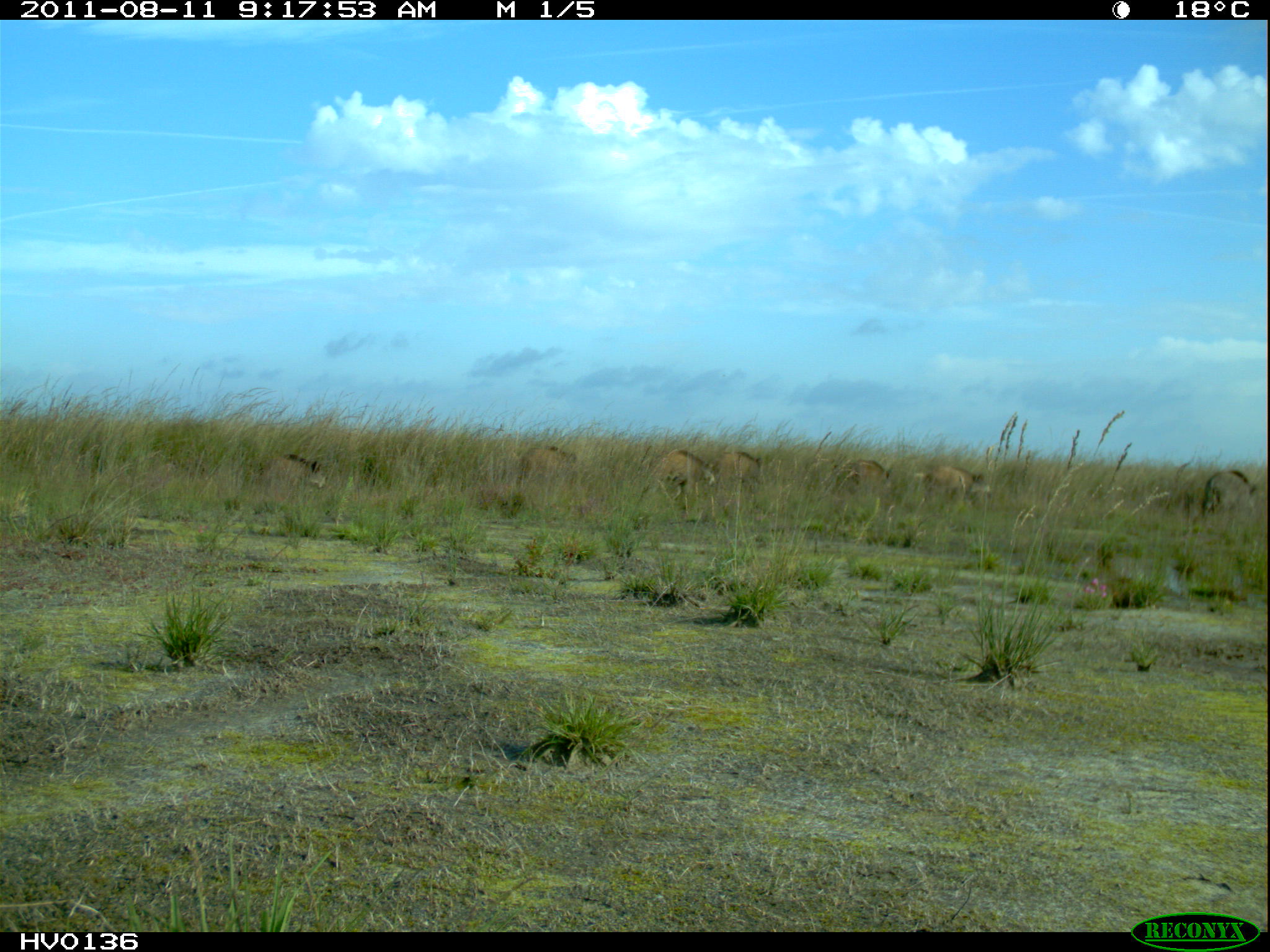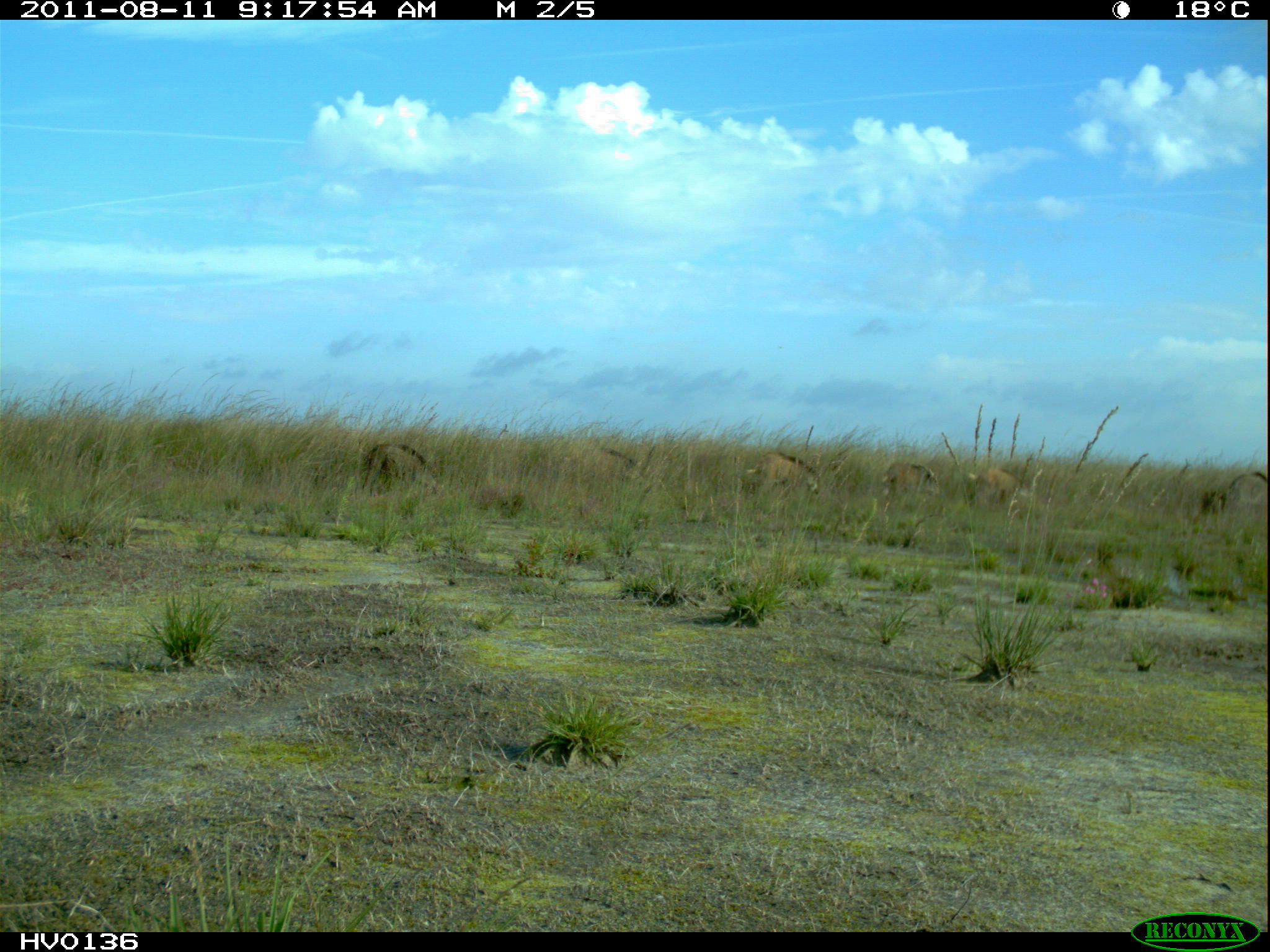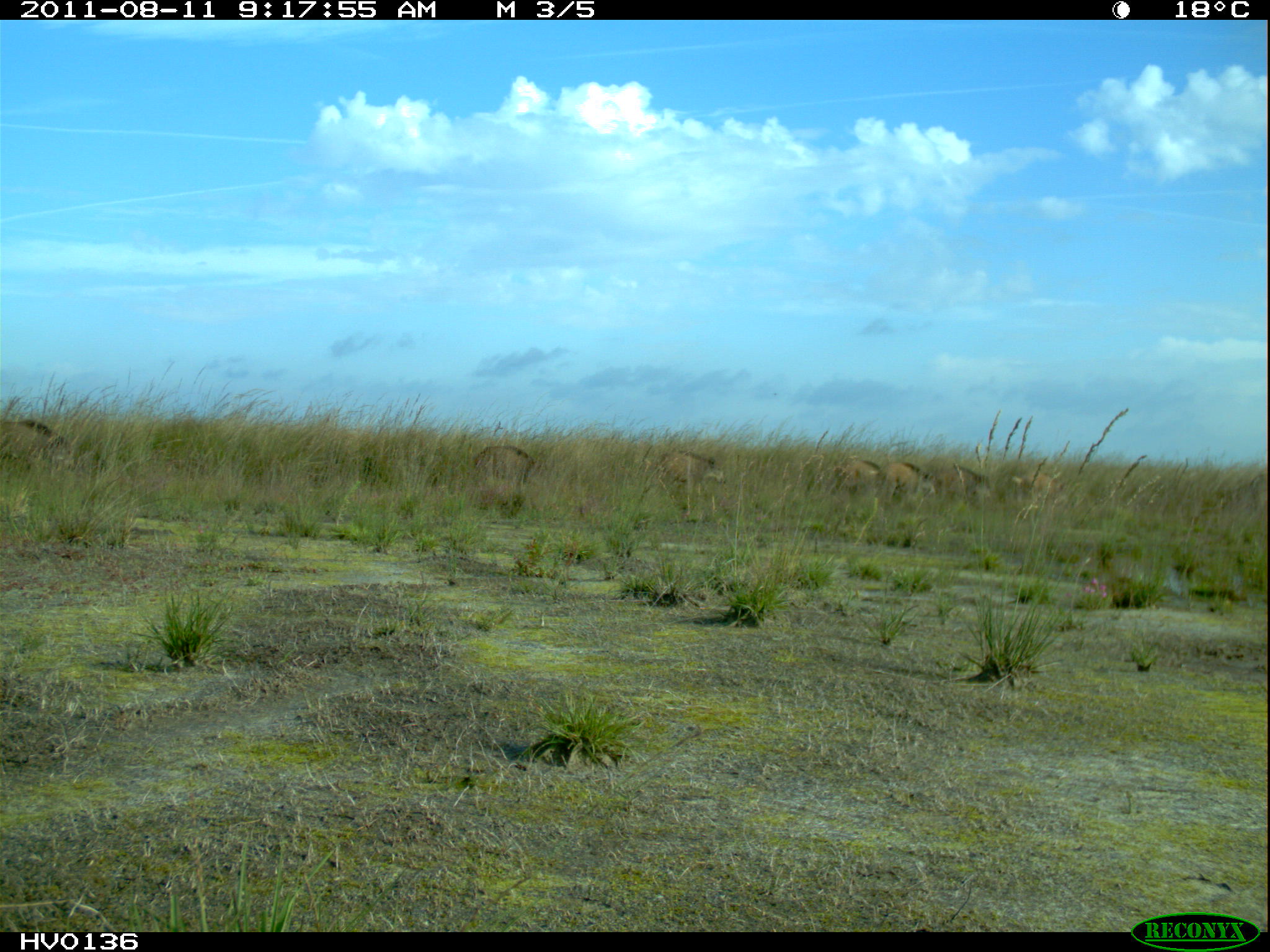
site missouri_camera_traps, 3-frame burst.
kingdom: Animalia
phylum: Chordata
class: Mammalia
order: Artiodactyla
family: Suidae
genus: Sus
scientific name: Sus scrofa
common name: wild boar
Wild boar (Sus scrofa). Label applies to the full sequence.